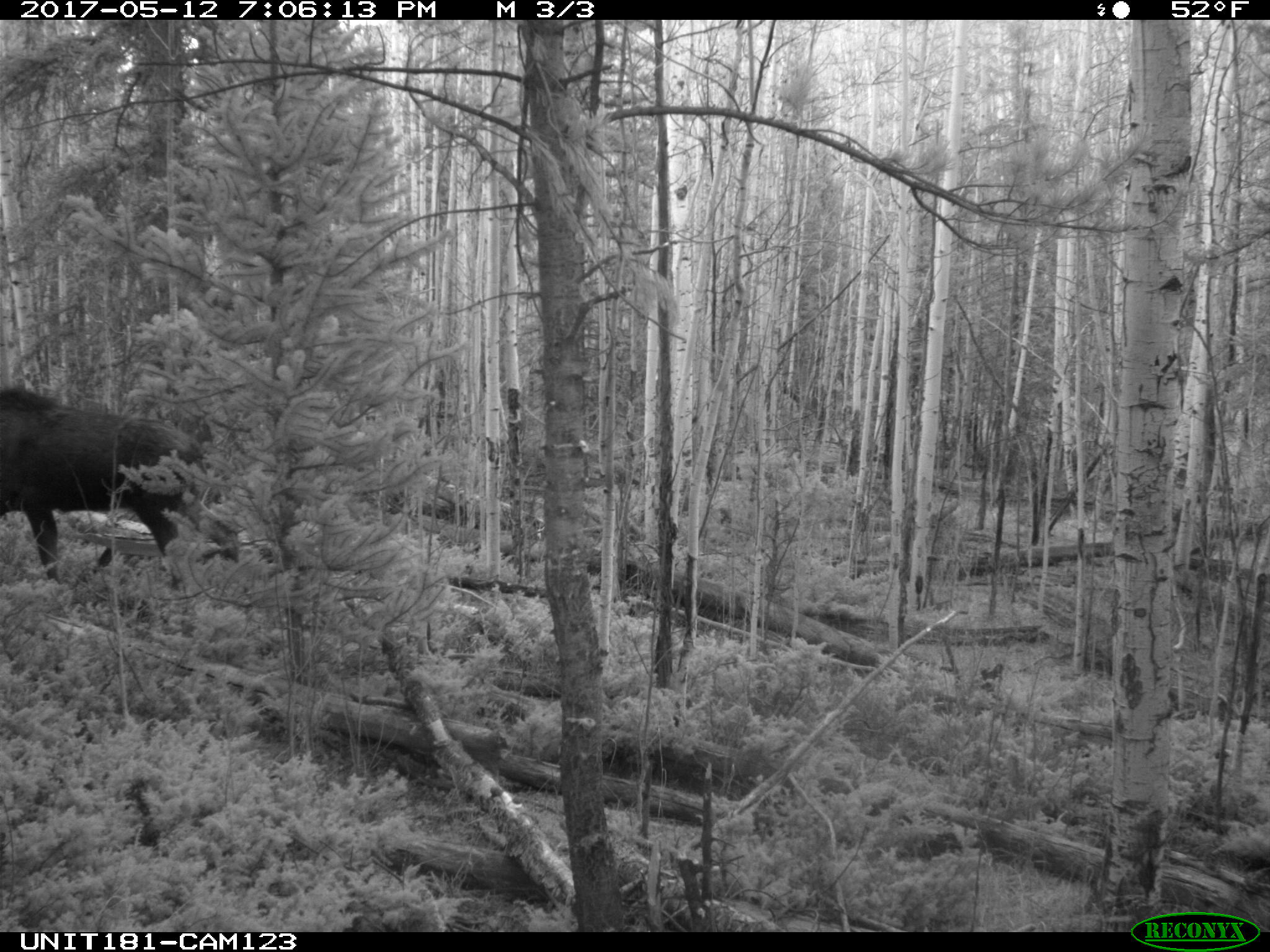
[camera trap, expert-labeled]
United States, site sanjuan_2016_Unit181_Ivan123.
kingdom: Animalia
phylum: Chordata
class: Mammalia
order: Artiodactyla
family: Cervidae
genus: Alces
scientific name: Alces alces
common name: moose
Alces alces (moose).